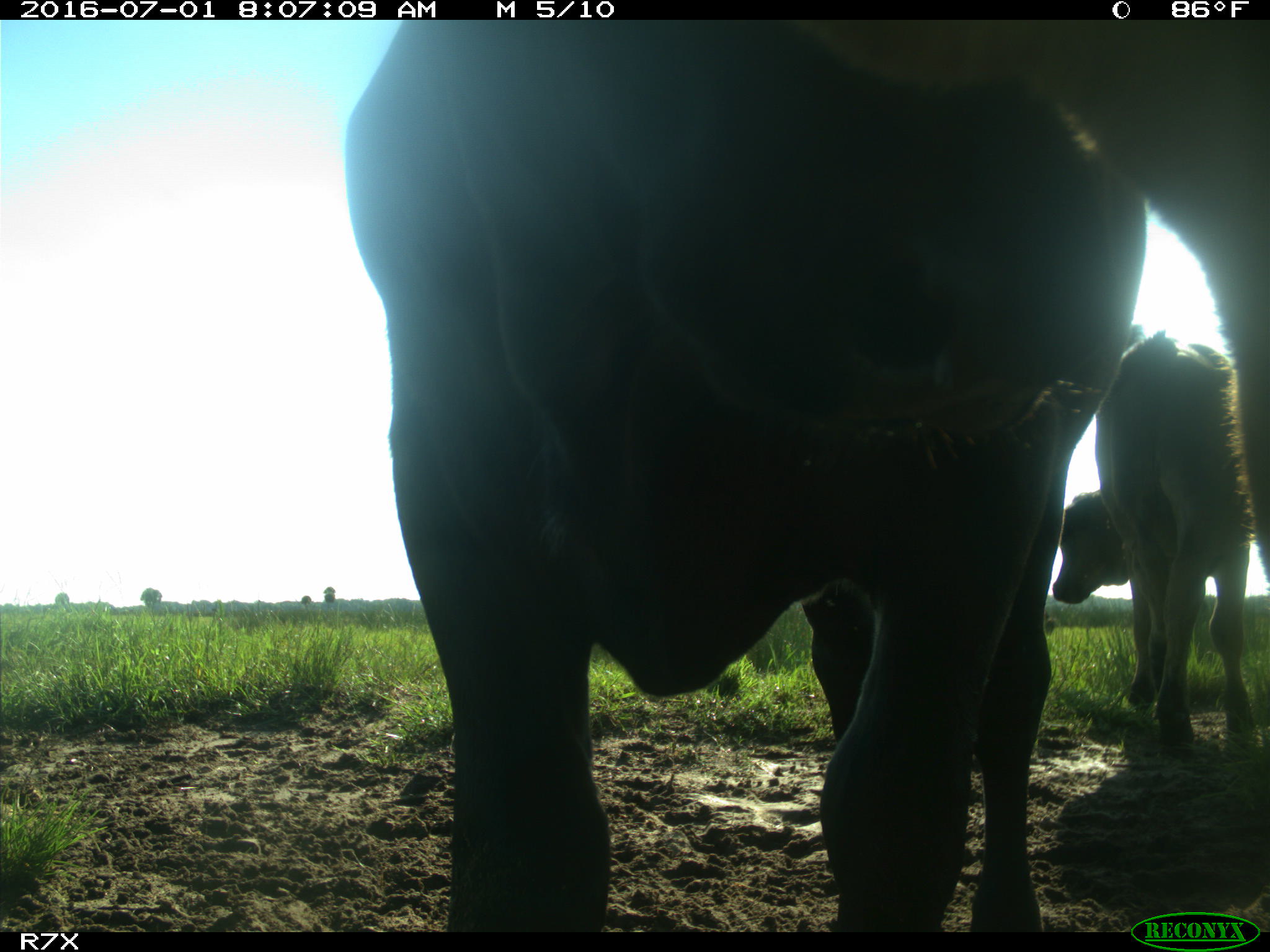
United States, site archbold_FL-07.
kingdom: Animalia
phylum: Chordata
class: Mammalia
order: Artiodactyla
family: Bovidae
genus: Bos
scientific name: Bos taurus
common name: domestic cow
Bos taurus (domestic cow).